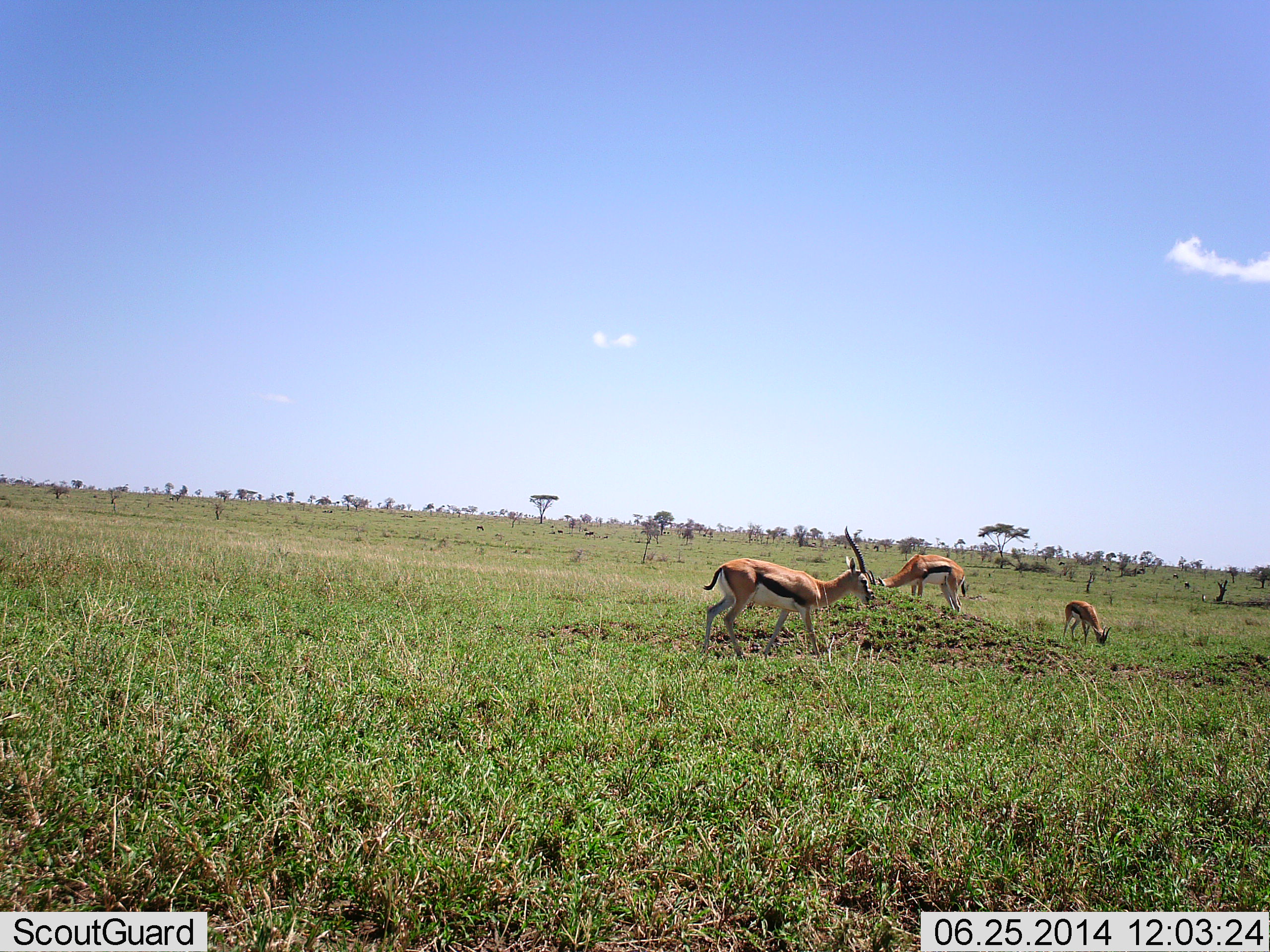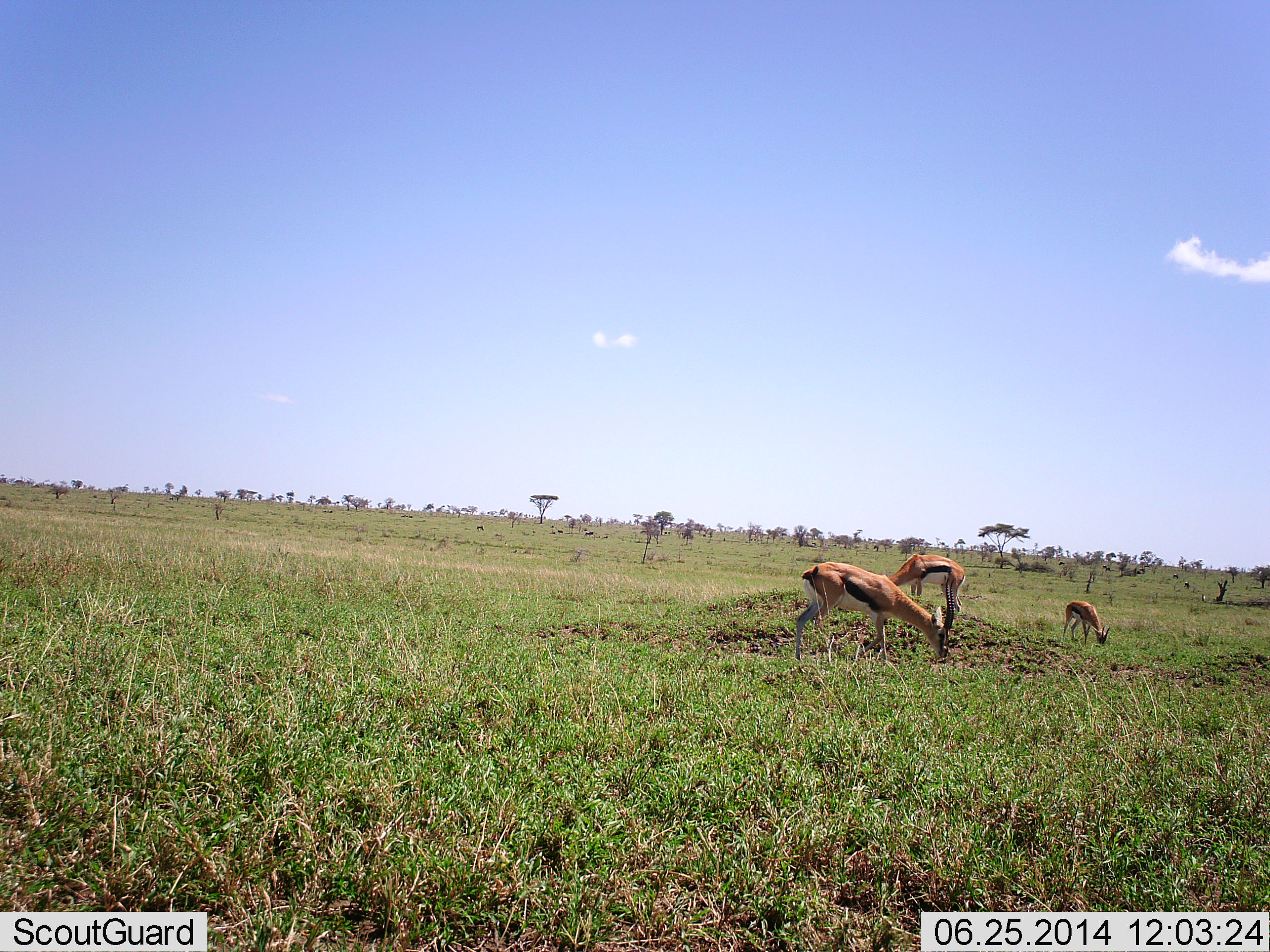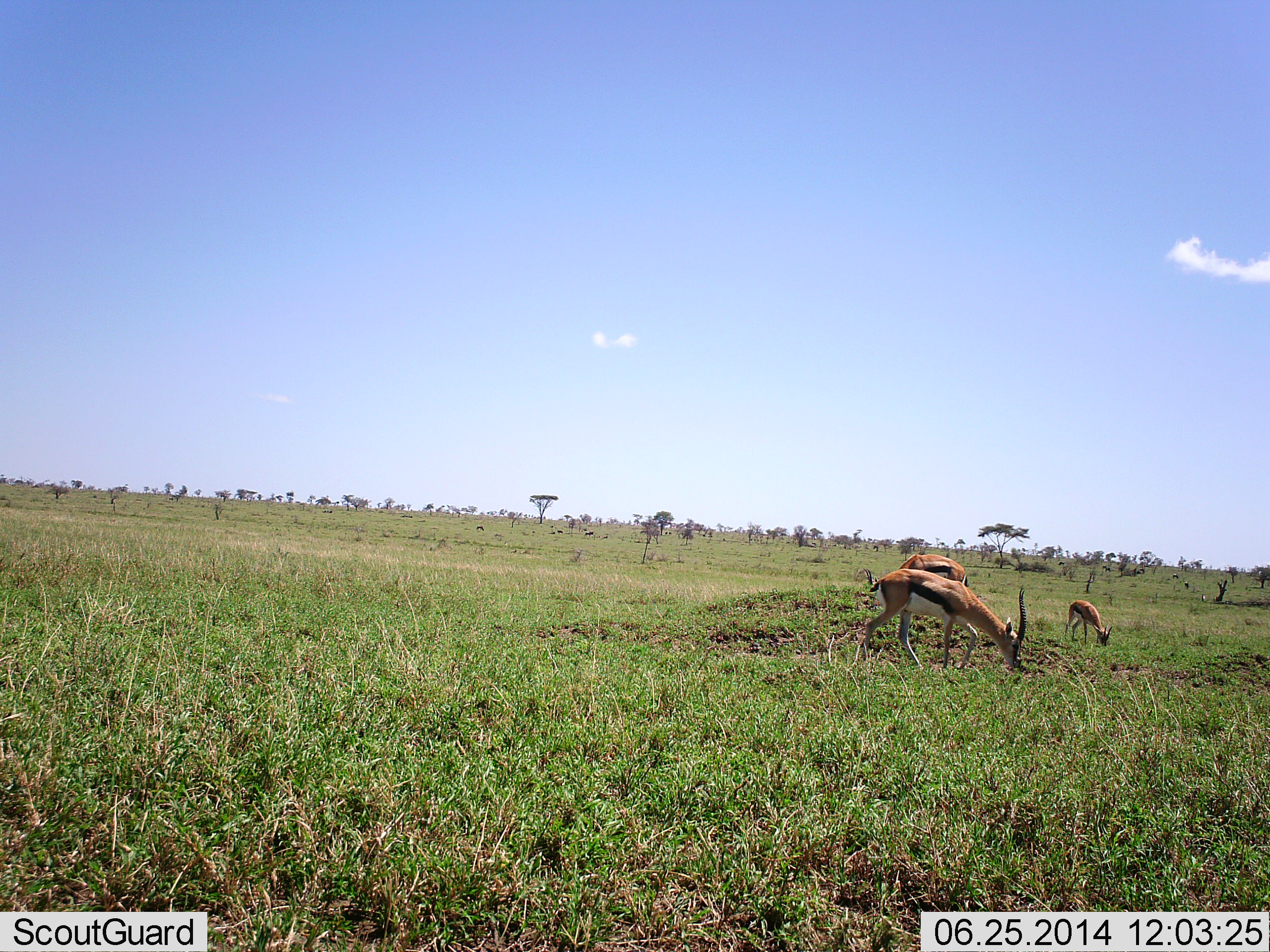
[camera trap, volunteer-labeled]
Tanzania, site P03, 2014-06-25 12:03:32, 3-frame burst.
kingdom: Animalia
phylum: Chordata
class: Mammalia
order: Artiodactyla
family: Bovidae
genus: Eudorcas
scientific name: Eudorcas thomsonii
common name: thomson's gazelle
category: gazellethomsons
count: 3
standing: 10%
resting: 0%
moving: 30%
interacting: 0%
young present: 30%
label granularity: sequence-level